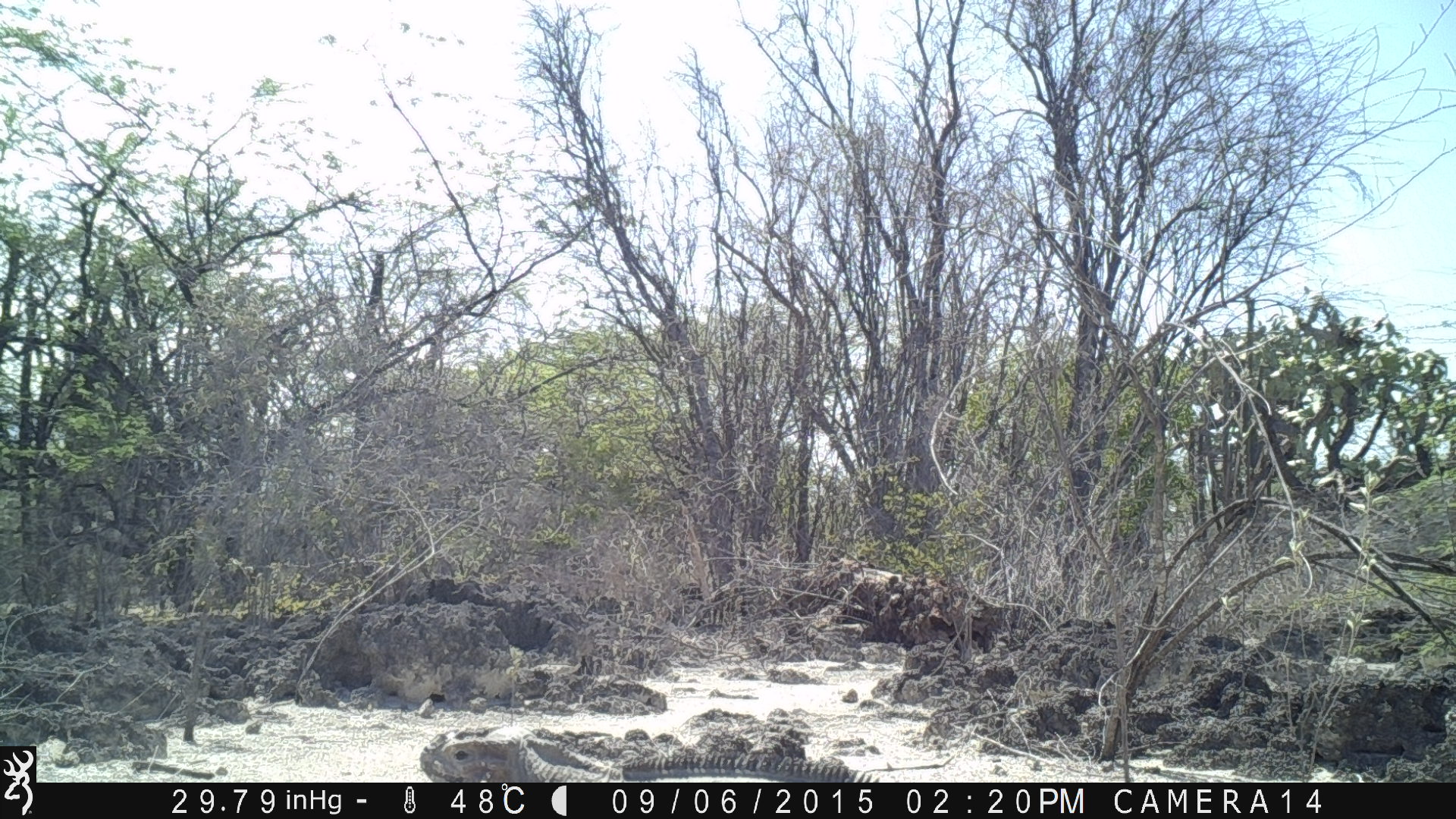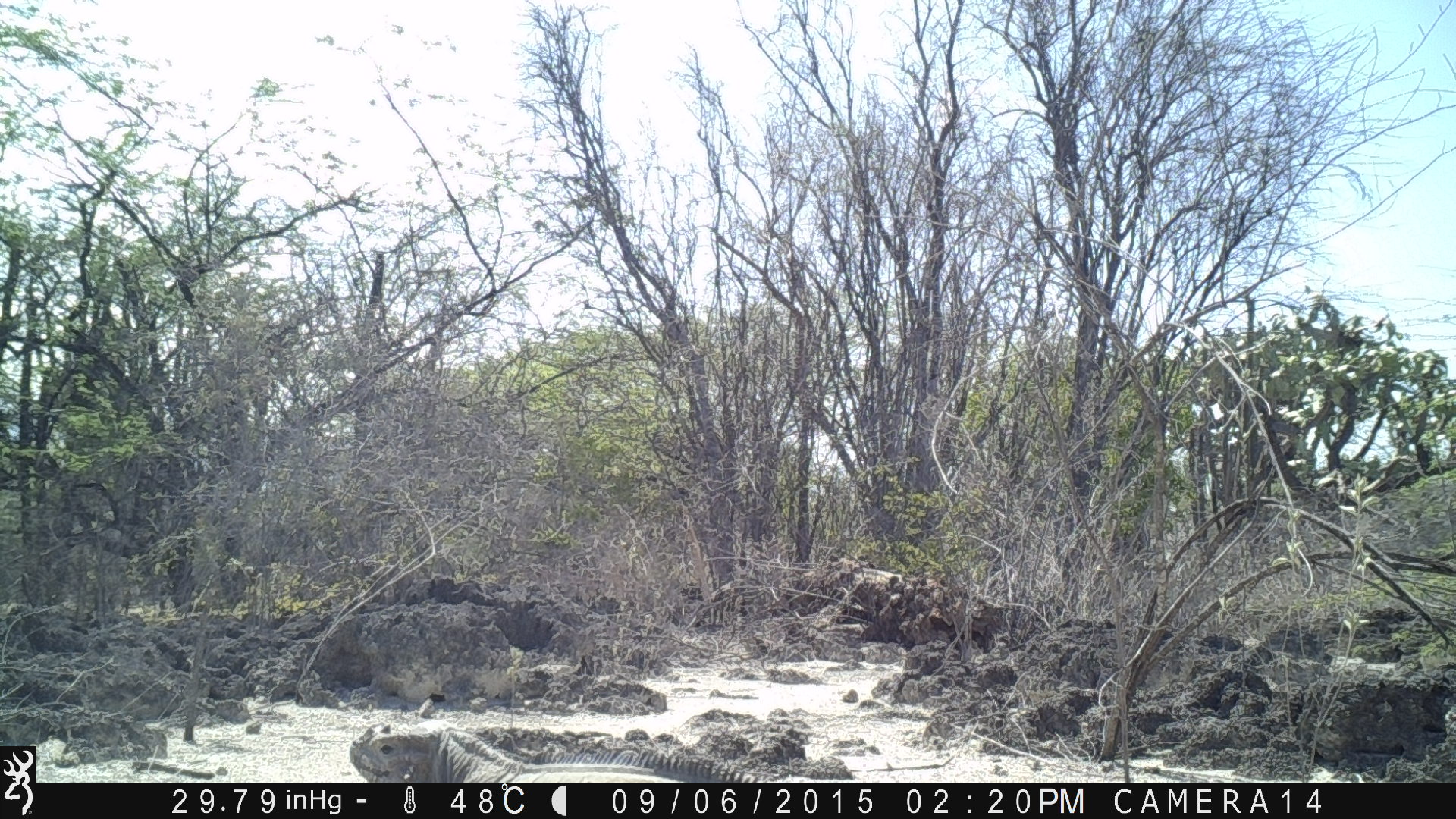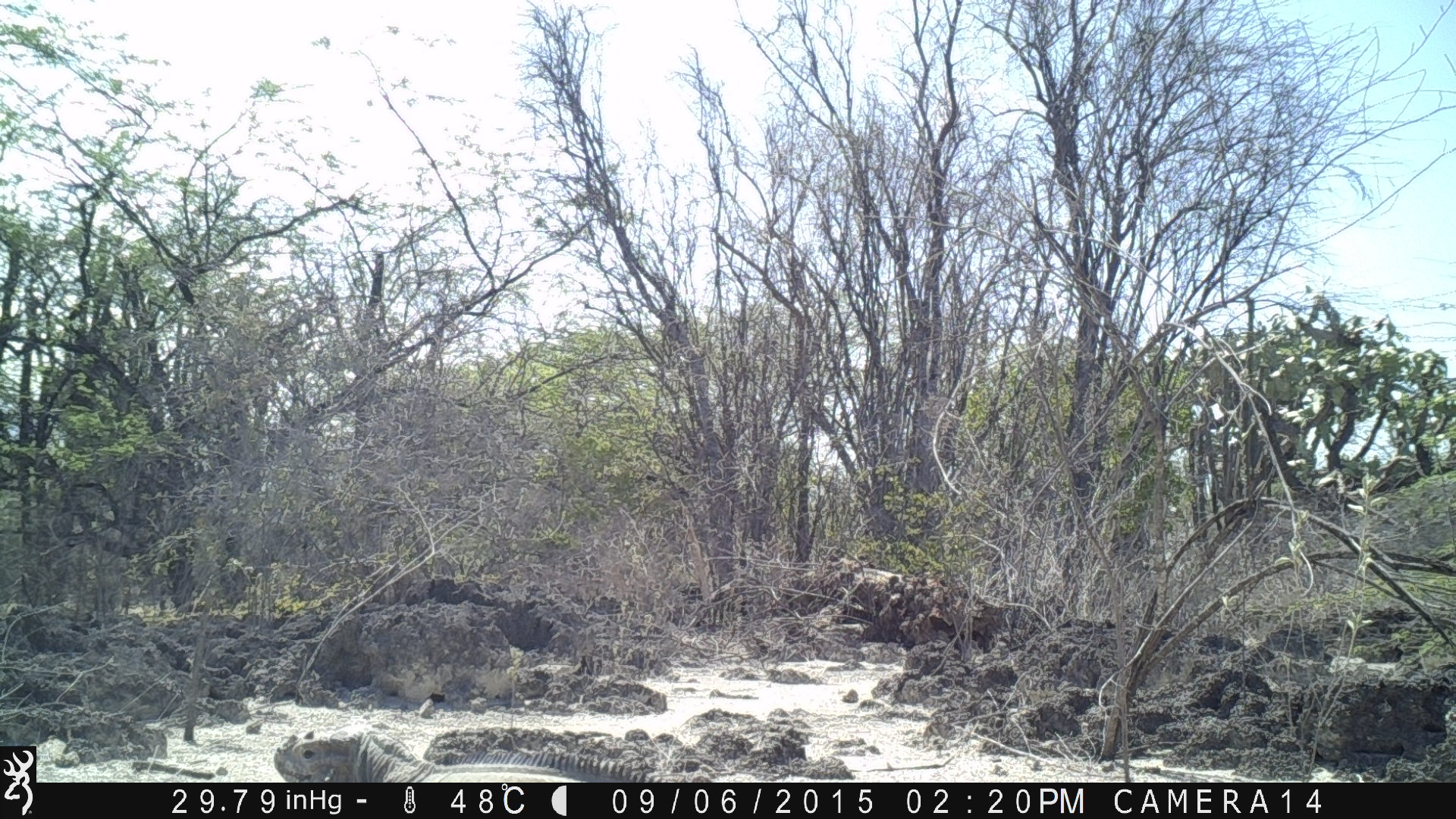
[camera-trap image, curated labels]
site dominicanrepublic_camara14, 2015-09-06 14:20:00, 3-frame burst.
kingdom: Animalia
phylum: Chordata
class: Reptilia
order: Squamata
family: Iguanidae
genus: Iguana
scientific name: Iguana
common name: typical iguanas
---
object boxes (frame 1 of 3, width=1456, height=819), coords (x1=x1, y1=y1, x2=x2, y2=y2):
iguana: (x1=417, y1=717, x2=884, y2=783)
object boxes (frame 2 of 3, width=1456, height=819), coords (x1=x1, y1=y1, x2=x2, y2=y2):
iguana: (x1=343, y1=723, x2=751, y2=782)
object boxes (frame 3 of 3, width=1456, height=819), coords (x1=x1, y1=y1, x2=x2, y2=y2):
iguana: (x1=268, y1=720, x2=684, y2=780)